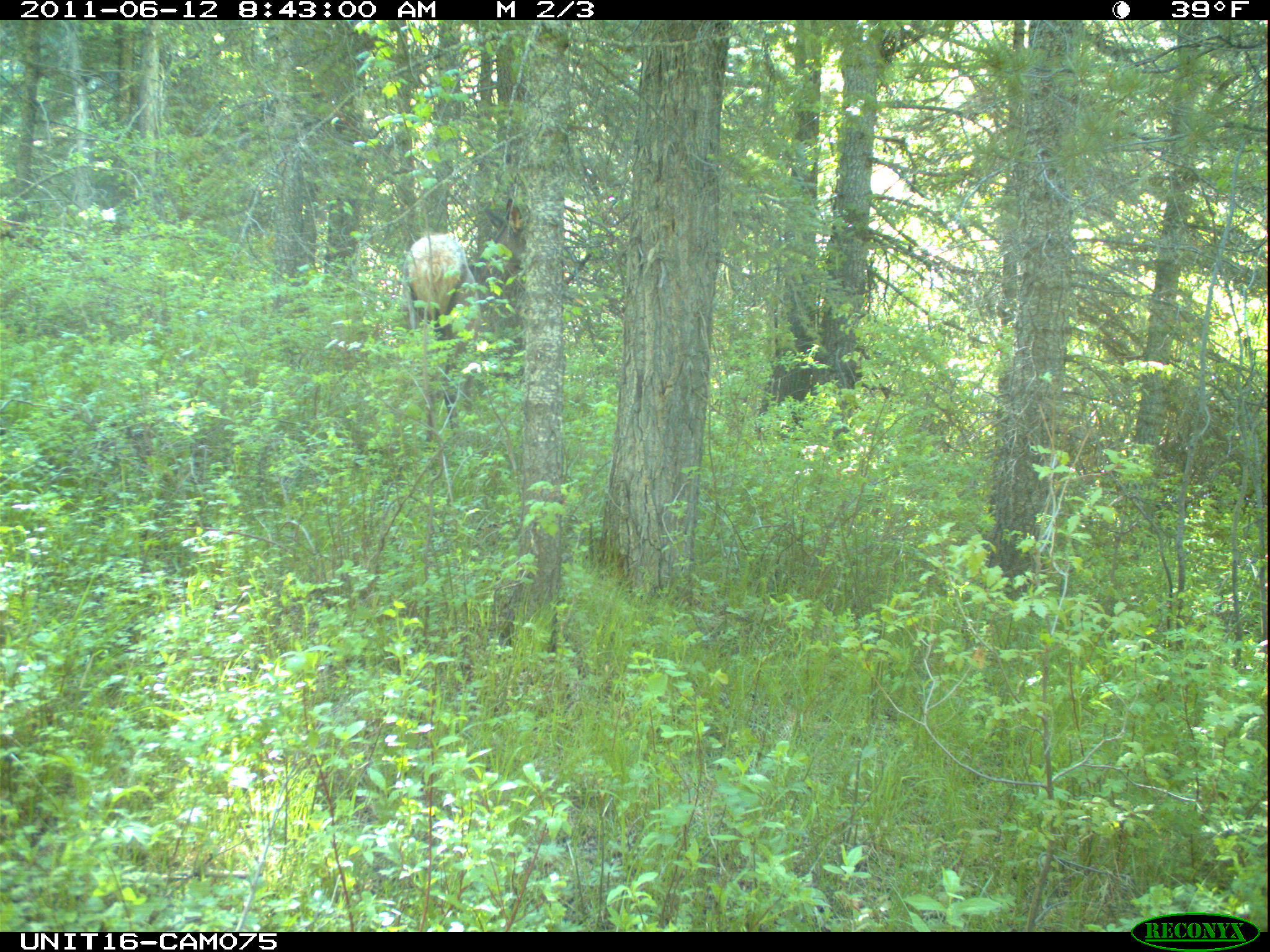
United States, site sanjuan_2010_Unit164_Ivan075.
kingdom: Animalia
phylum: Chordata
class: Mammalia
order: Artiodactyla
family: Cervidae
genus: Cervus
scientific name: Cervus elaphus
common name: red deer